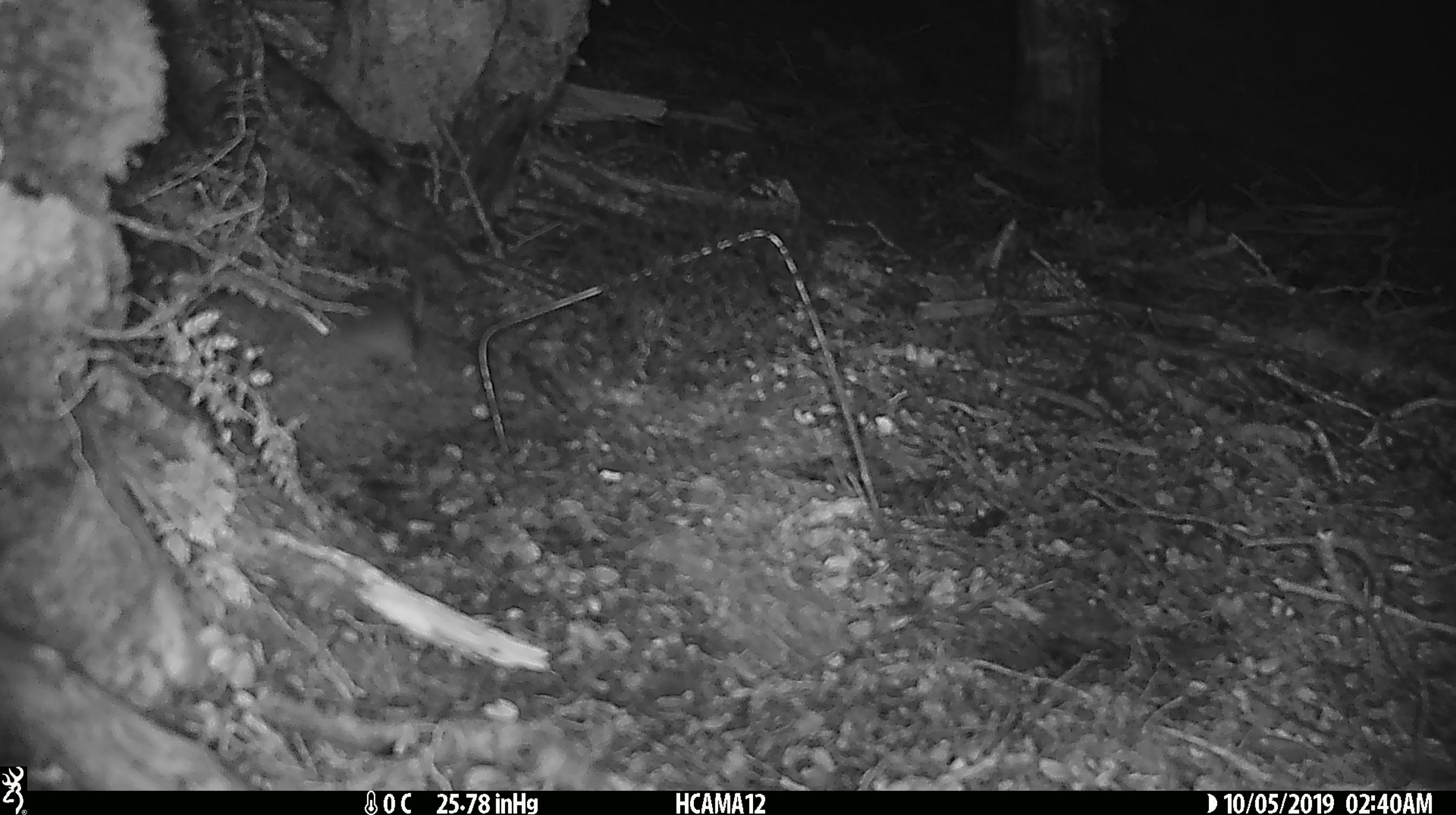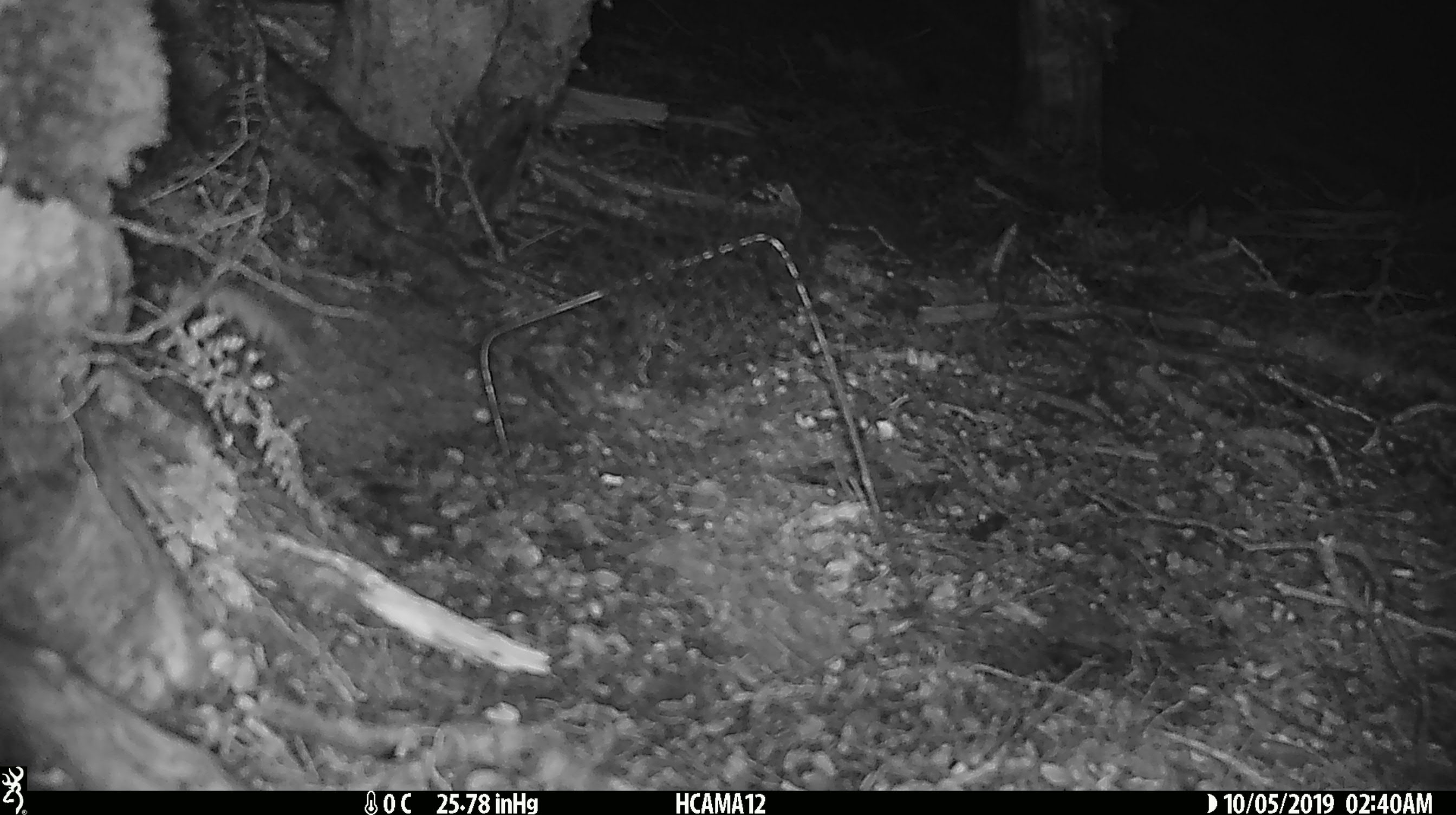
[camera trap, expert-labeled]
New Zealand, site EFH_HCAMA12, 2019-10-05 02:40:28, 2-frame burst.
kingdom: Animalia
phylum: Chordata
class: Mammalia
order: Rodentia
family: Muridae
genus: Mus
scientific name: Mus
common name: mouse